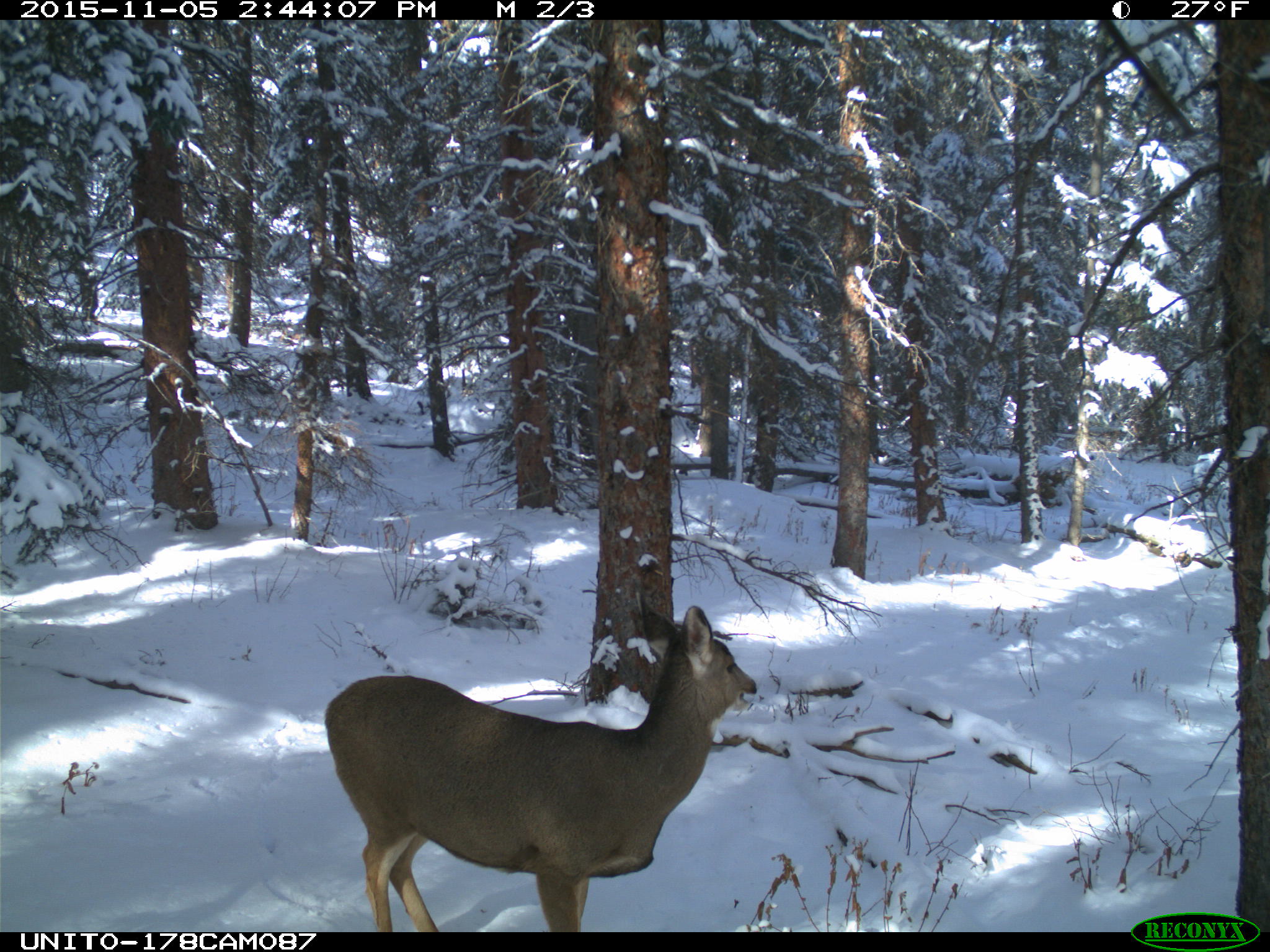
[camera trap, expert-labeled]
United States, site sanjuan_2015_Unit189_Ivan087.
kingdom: Animalia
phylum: Chordata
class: Mammalia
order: Artiodactyla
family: Cervidae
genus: Odocoileus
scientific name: Odocoileus hemionus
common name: mule deer